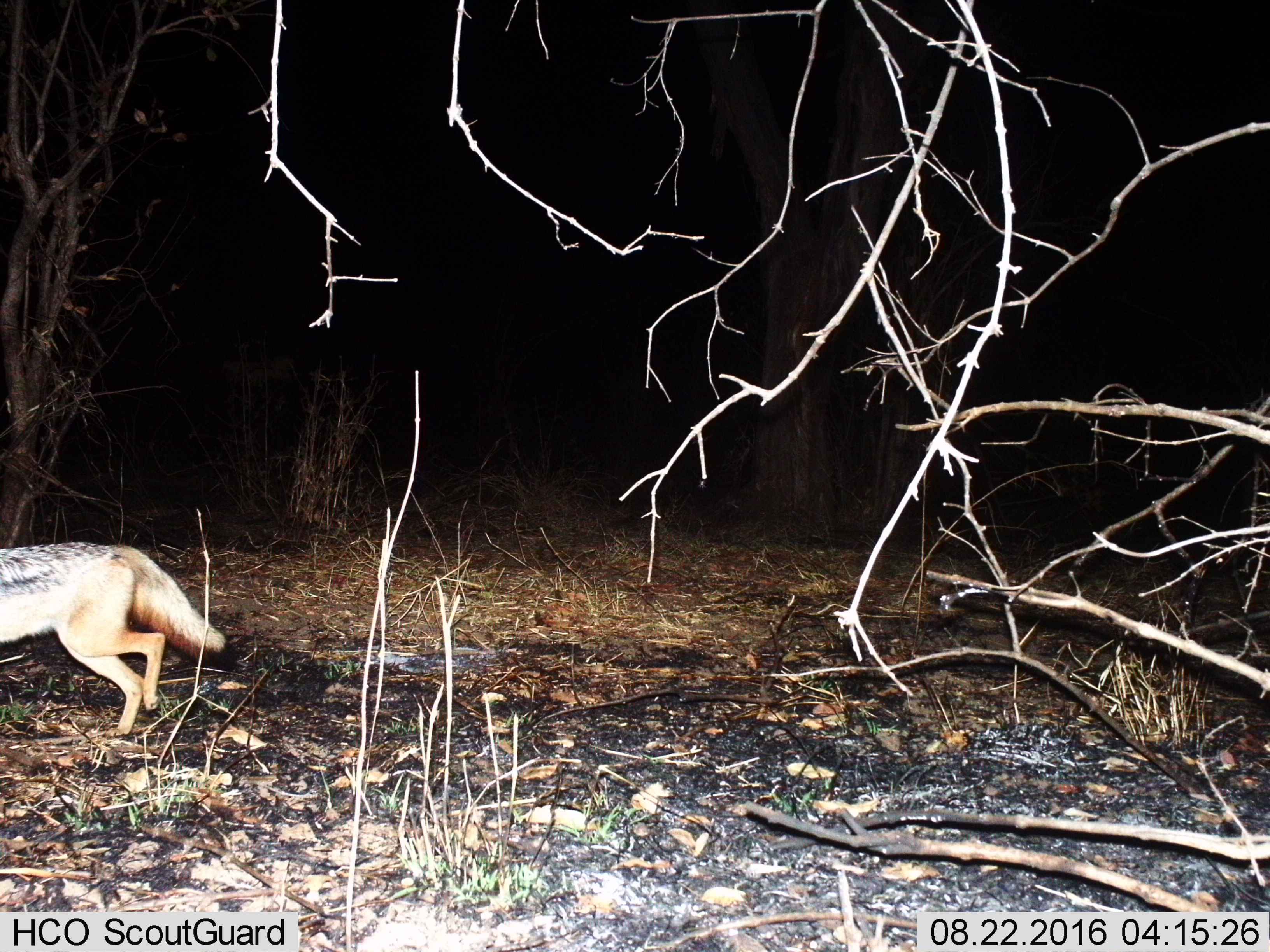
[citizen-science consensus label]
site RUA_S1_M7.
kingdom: Animalia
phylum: Chordata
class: Mammalia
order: Carnivora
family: Canidae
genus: Lupulella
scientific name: Lupulella mesomelas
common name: black-backed jackal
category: jackalblackbacked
Jackalblackbacked (black-backed jackal) (Lupulella mesomelas), count 1. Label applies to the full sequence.